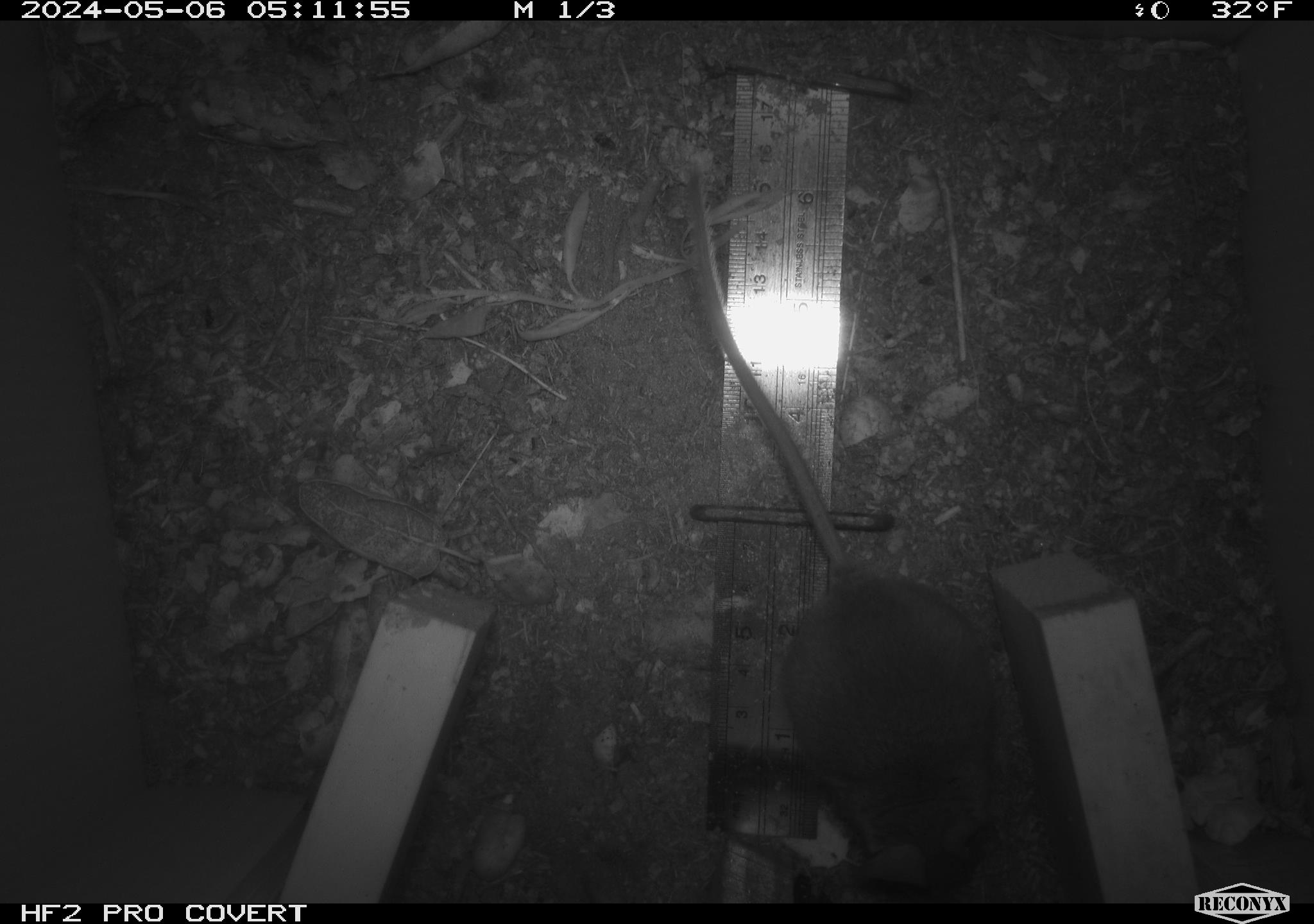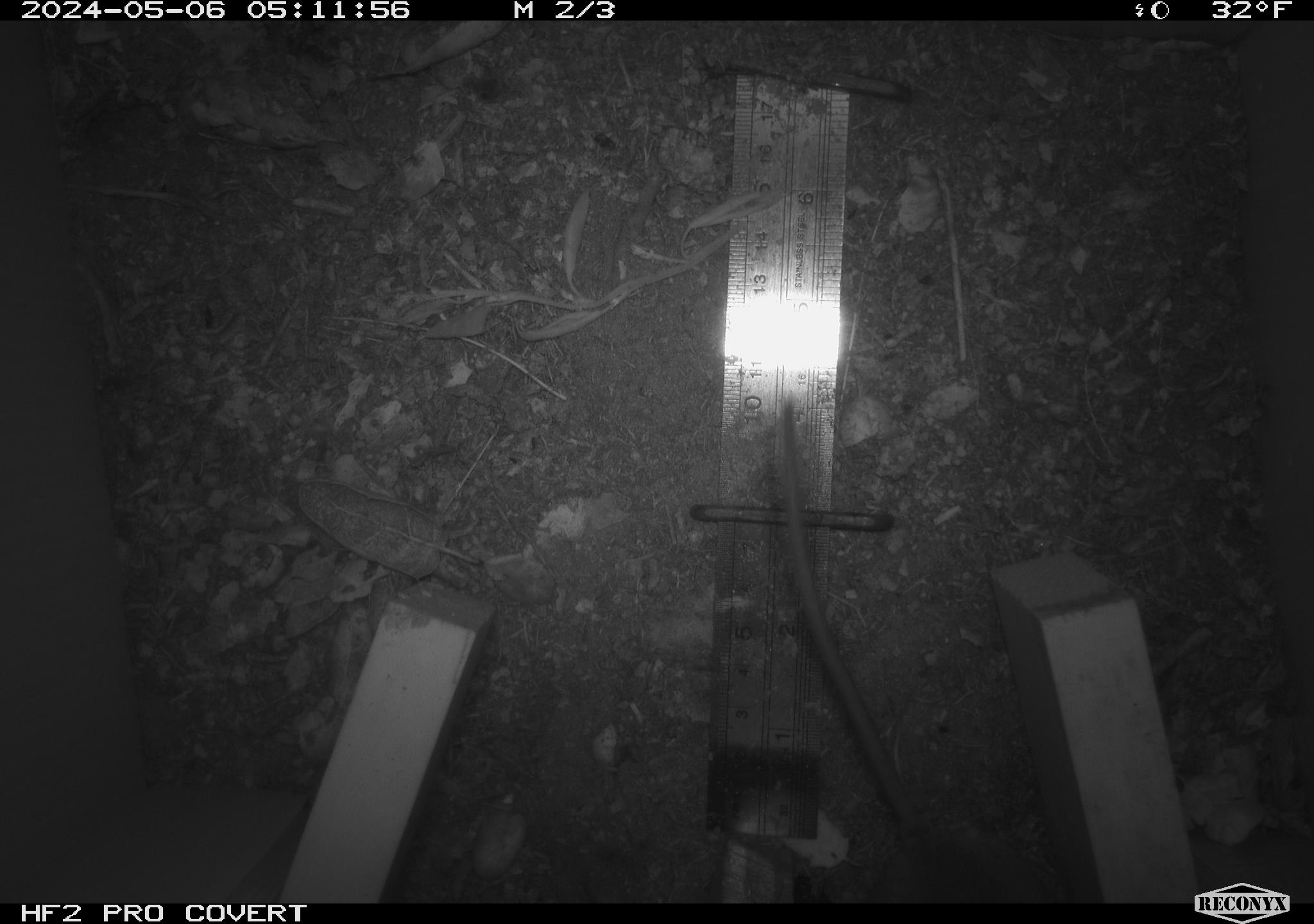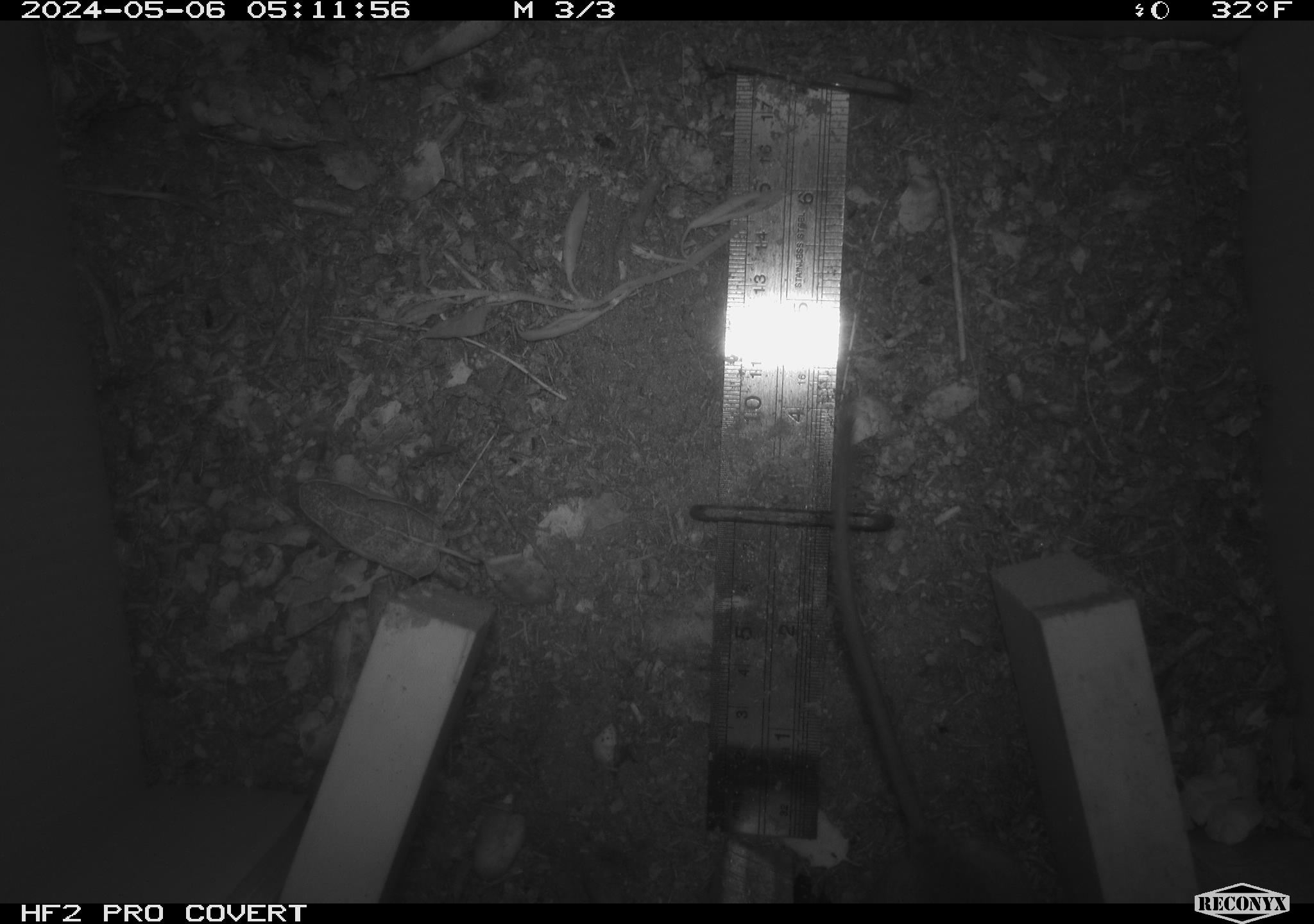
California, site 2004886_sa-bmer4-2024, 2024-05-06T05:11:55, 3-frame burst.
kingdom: Animalia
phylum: Chordata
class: Mammalia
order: Rodentia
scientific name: Rodentia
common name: mouse species